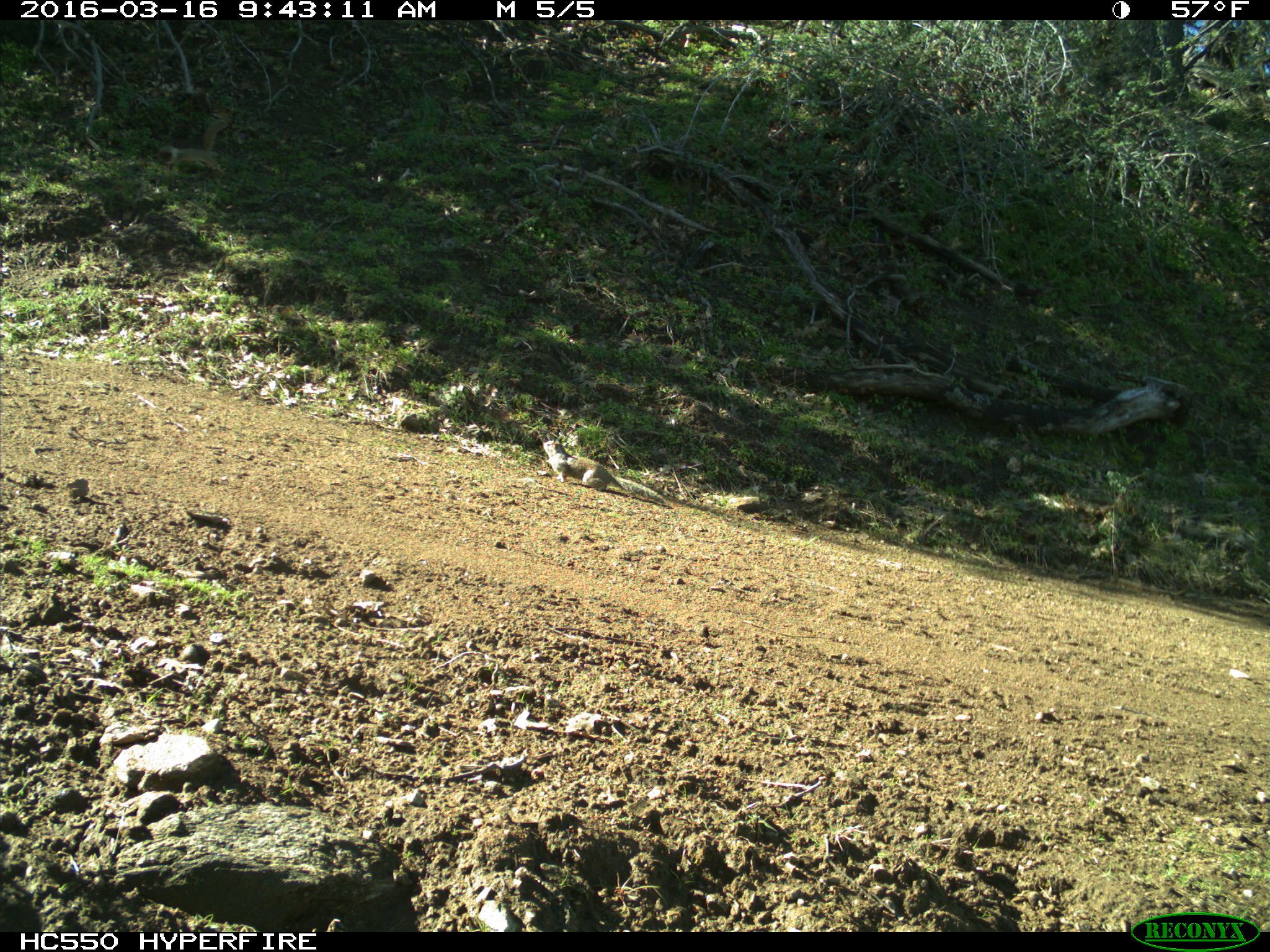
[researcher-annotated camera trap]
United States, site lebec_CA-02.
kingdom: Animalia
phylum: Chordata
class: Mammalia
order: Rodentia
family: Sciuridae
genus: Otospermophilus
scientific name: Otospermophilus beecheyi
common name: california ground squirrel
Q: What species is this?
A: Otospermophilus beecheyi (california ground squirrel).